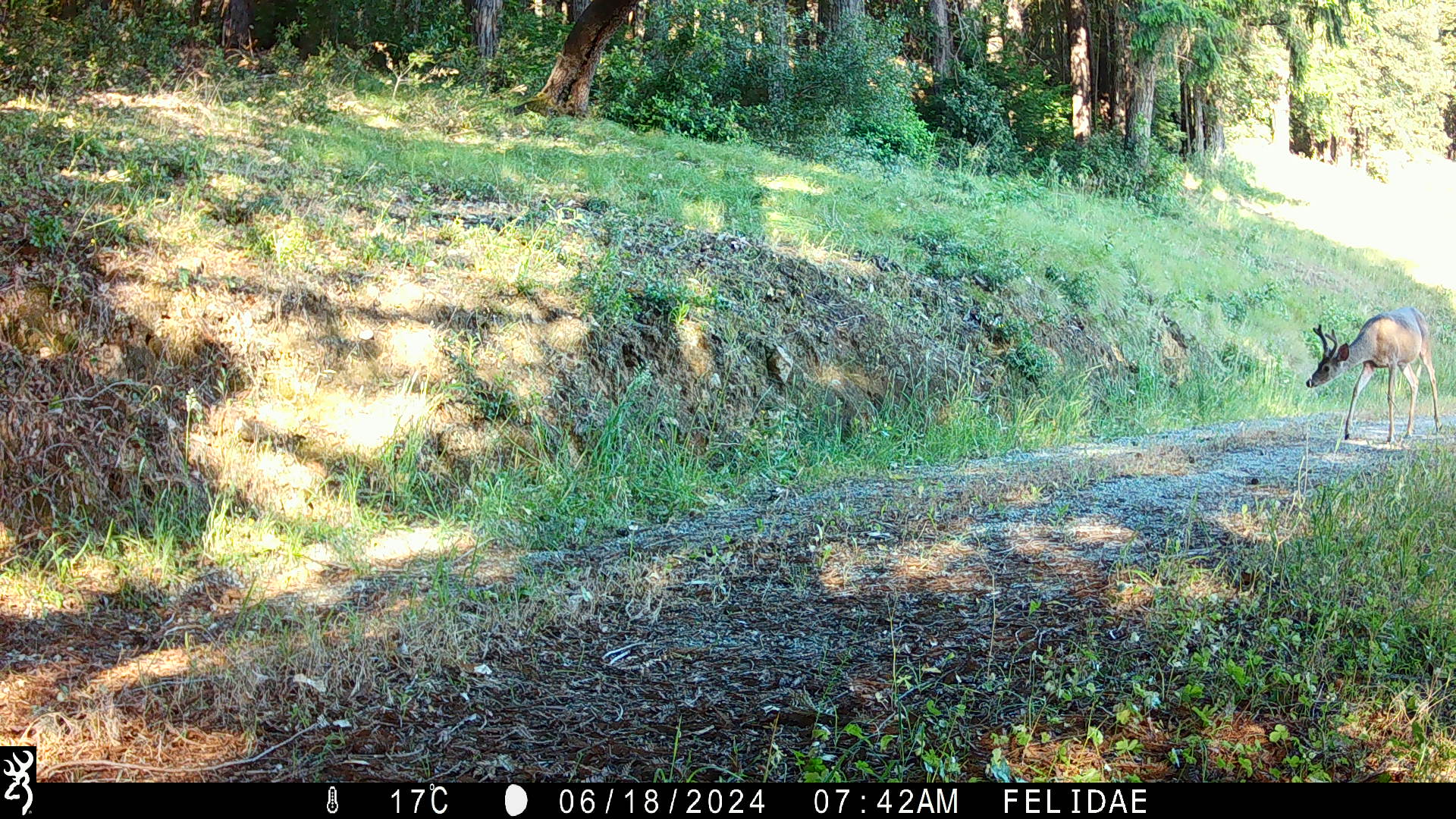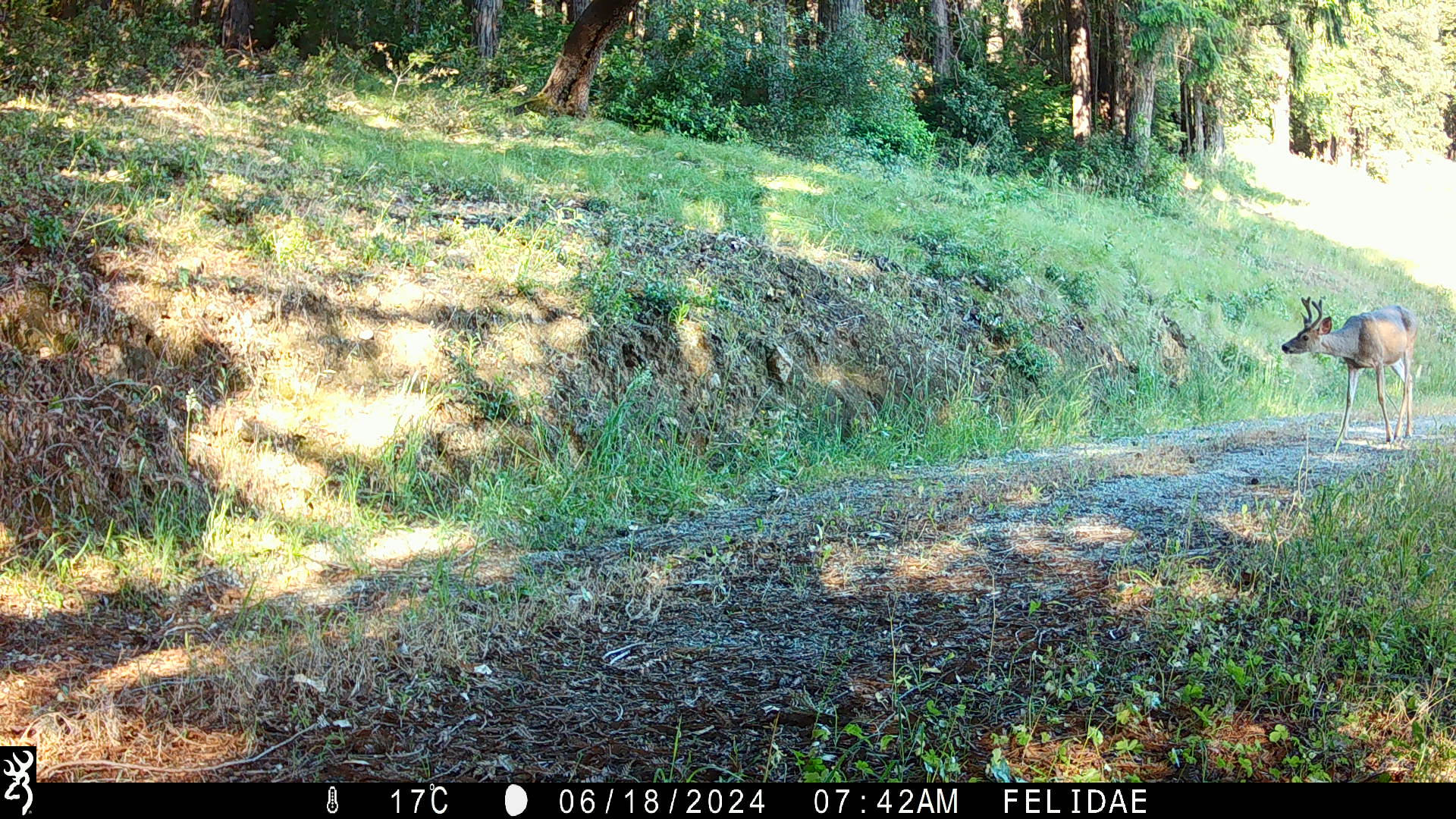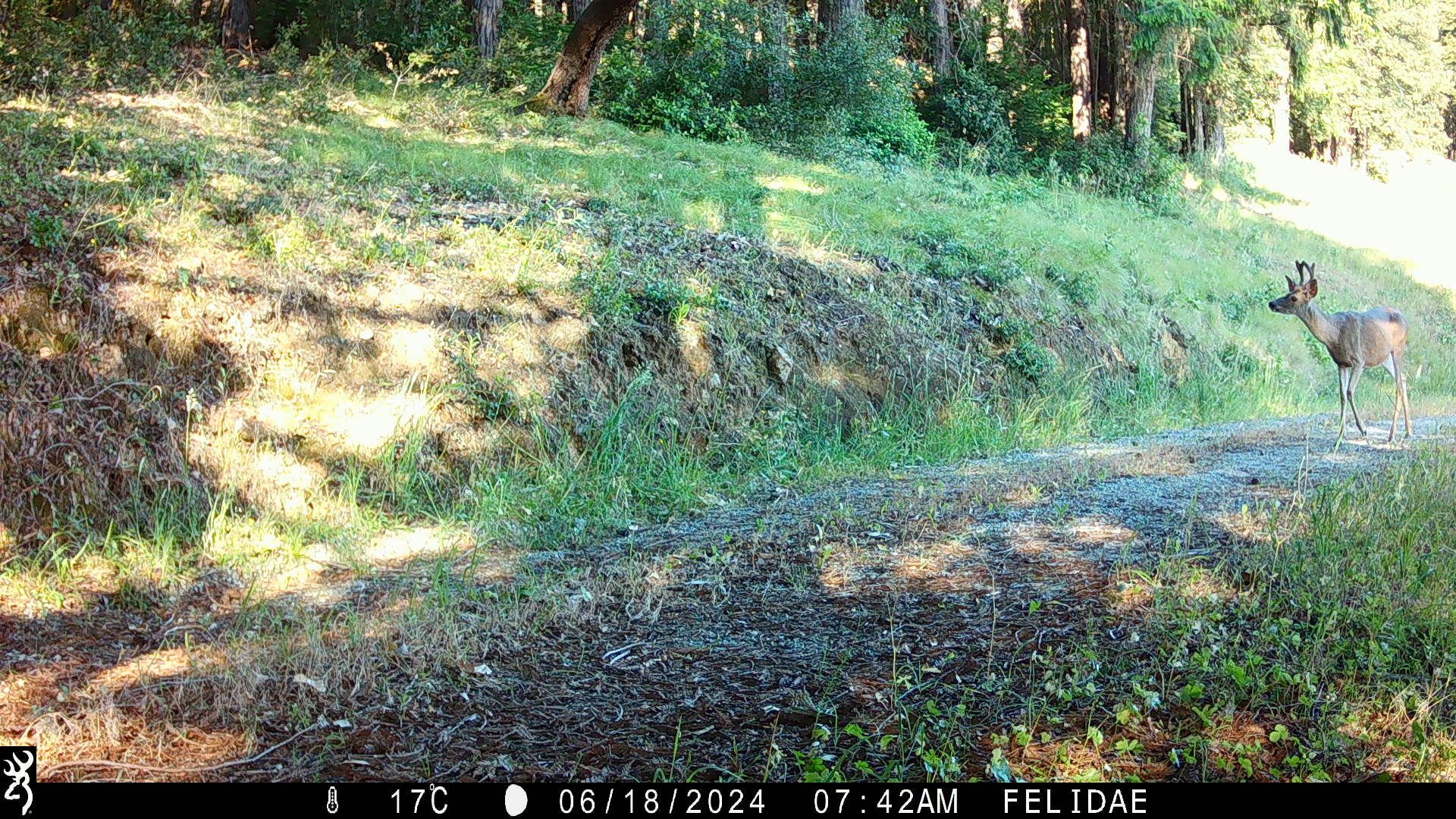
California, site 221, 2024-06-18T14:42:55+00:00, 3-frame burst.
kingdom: Animalia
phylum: Chordata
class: Mammalia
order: Artiodactyla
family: Cervidae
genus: Odocoileus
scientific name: Odocoileus hemionus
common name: mule deer